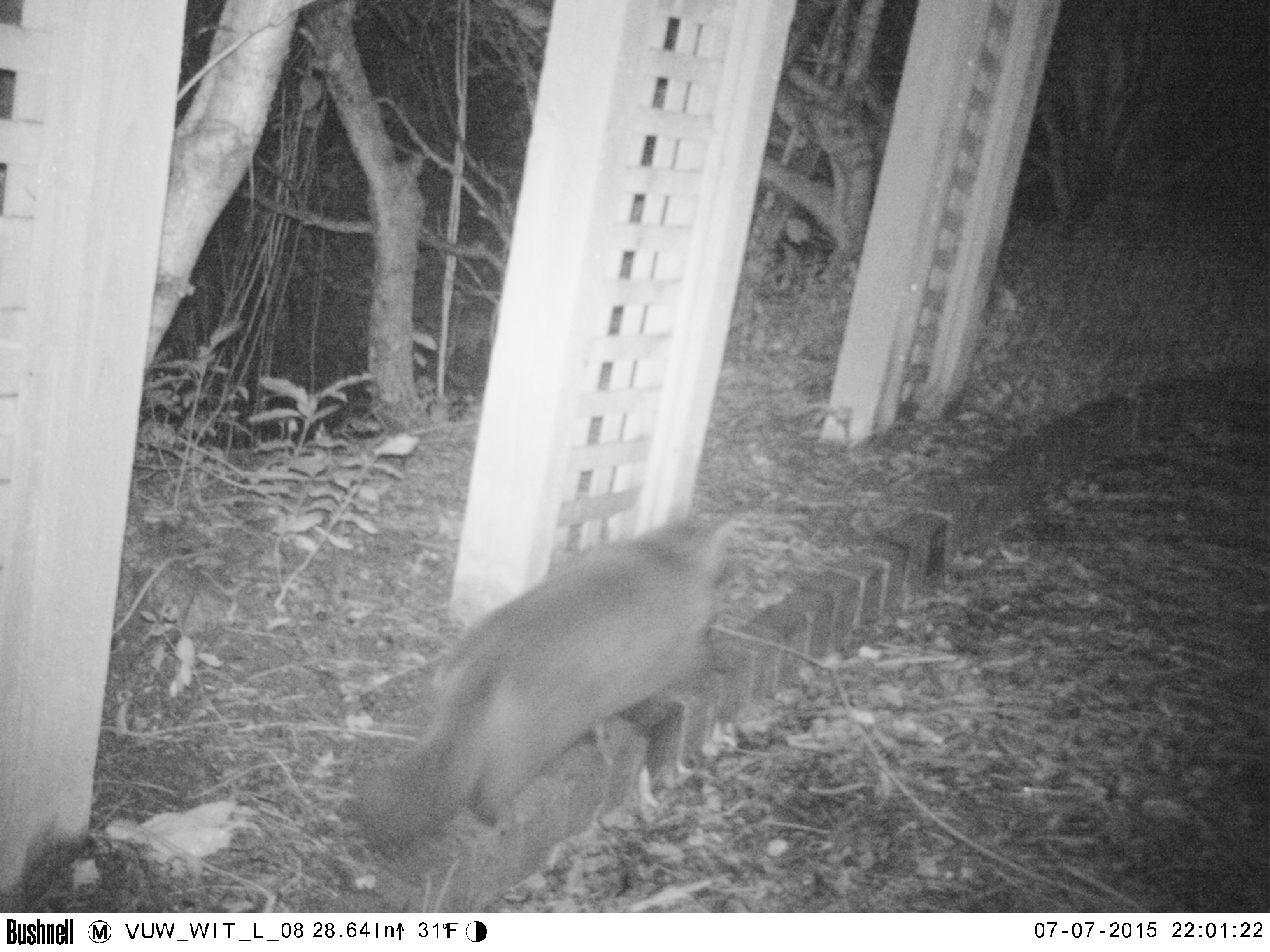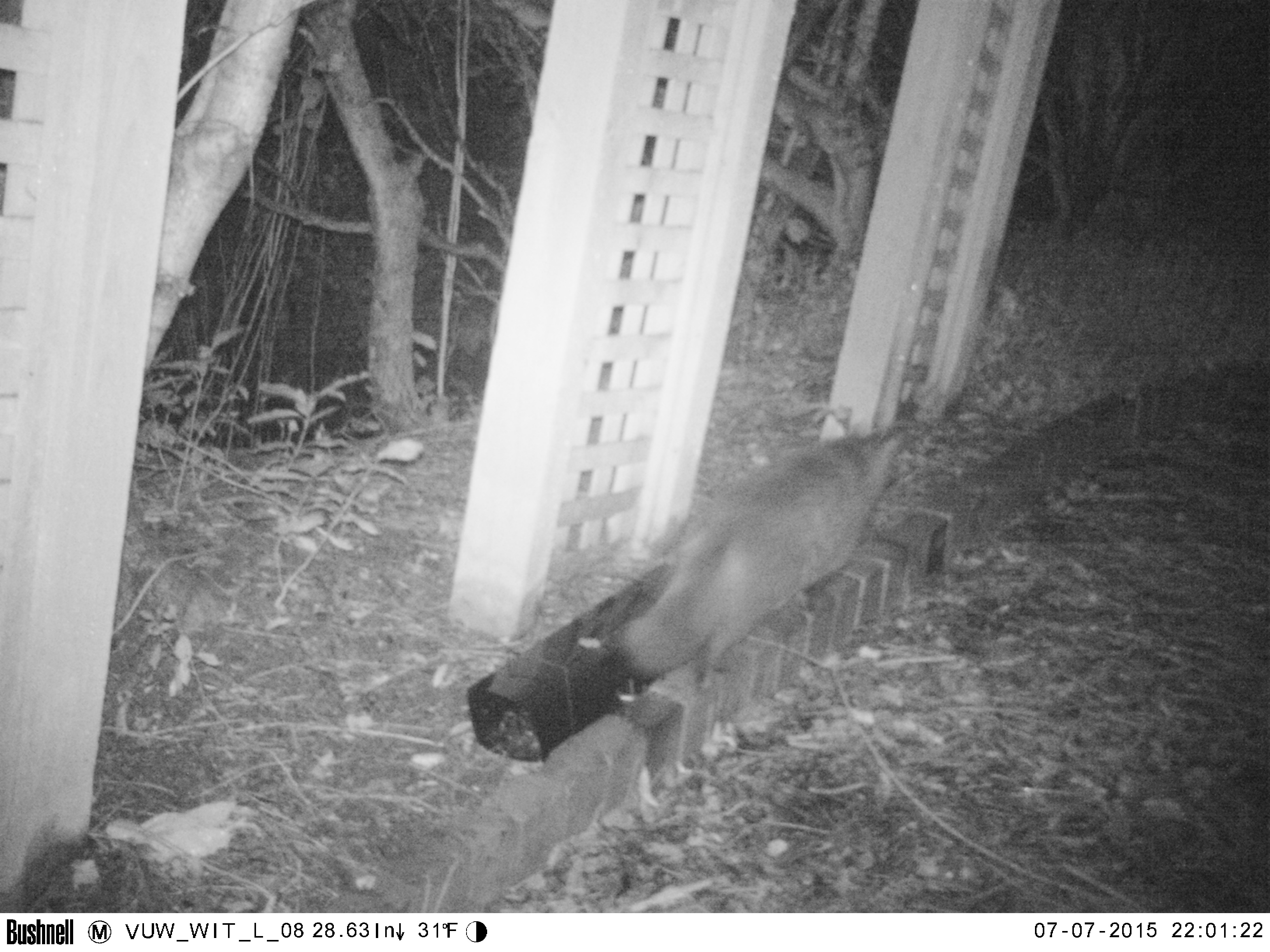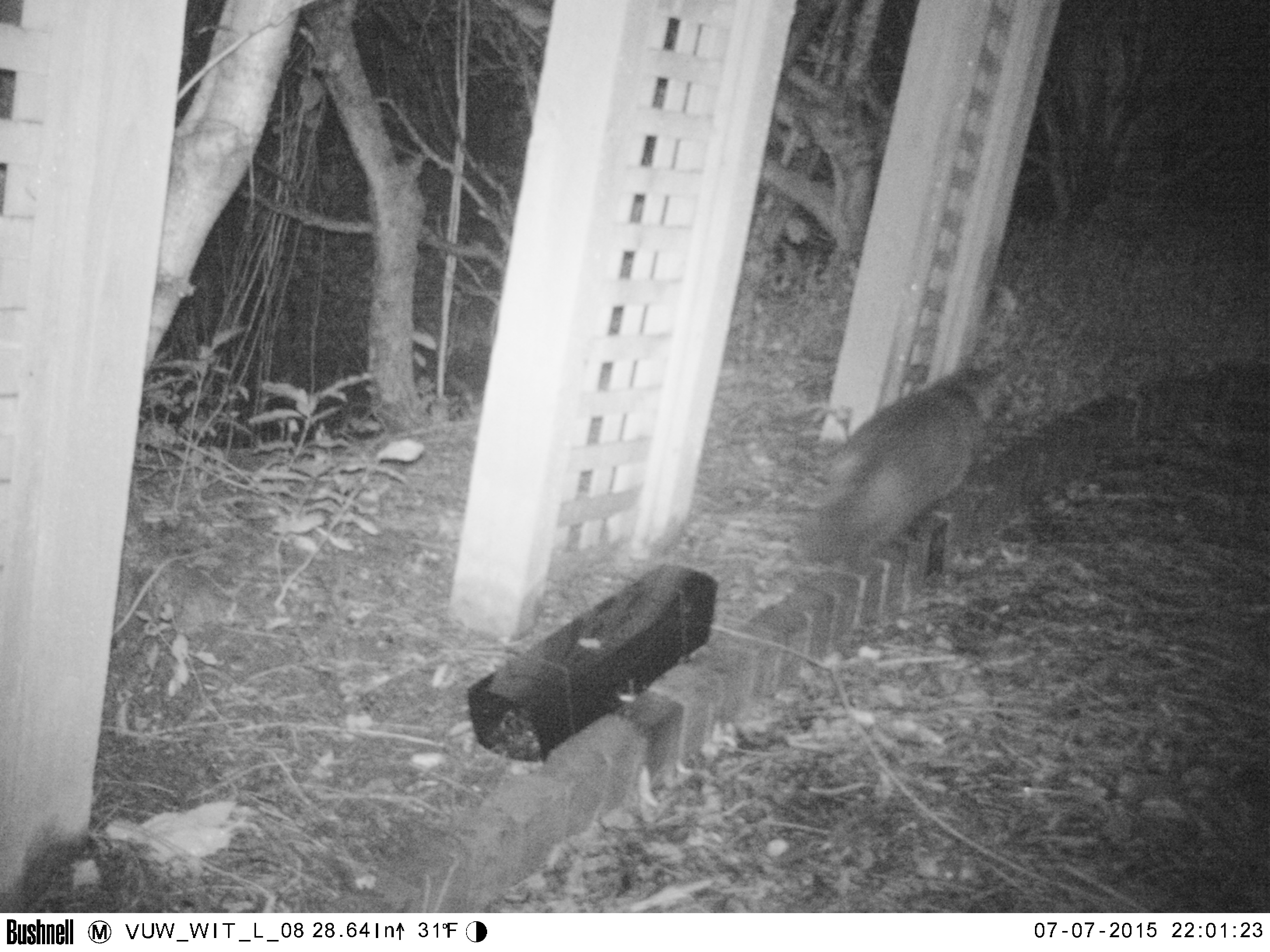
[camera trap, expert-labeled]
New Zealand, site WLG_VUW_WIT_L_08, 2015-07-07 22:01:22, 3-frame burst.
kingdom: Animalia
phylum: Chordata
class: Mammalia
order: Carnivora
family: Felidae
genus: Felis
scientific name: Felis catus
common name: domestic cat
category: cat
Cat (domestic cat) (Felis catus).